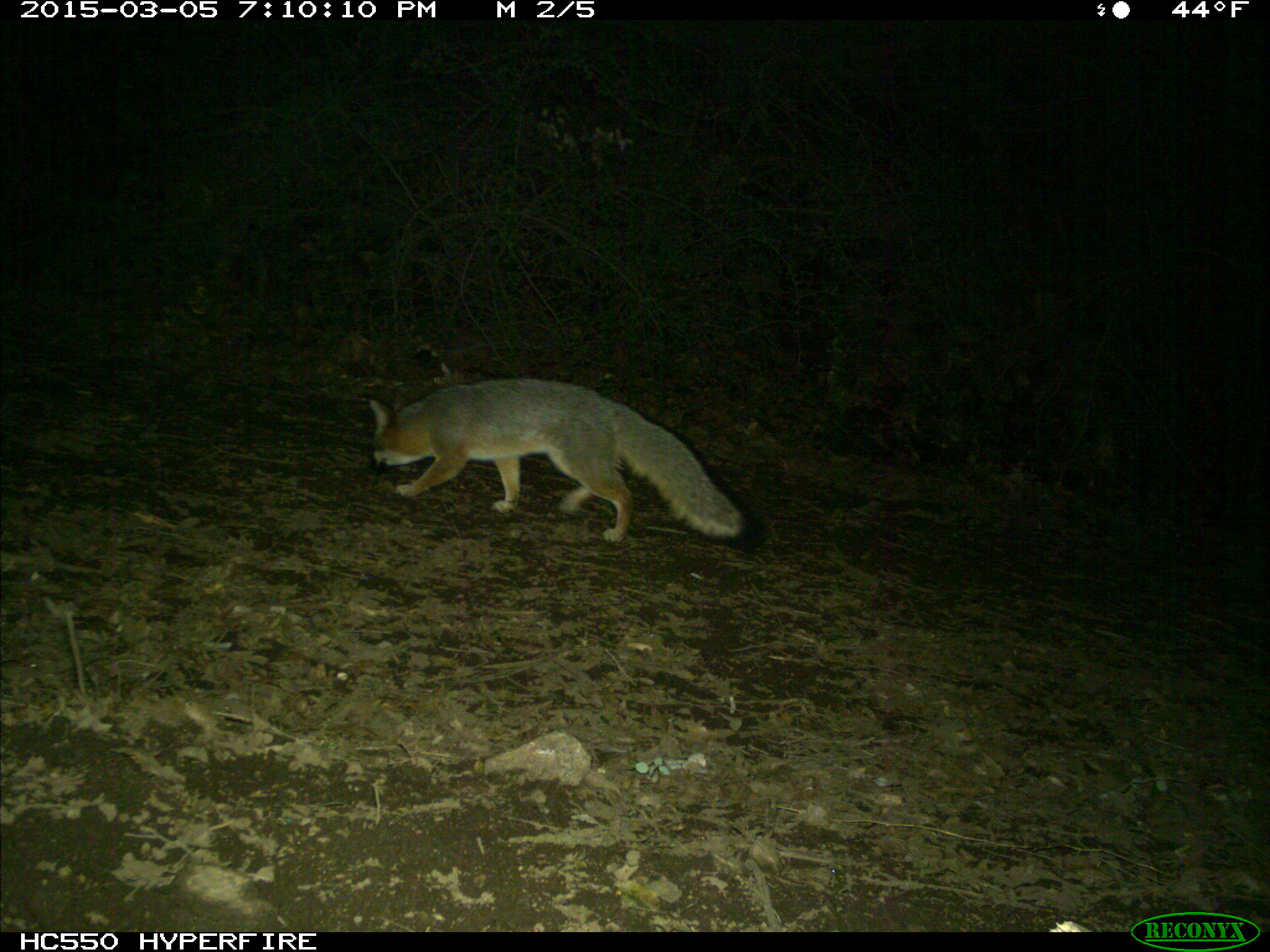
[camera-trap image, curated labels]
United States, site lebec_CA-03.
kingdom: Animalia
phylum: Chordata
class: Mammalia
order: Carnivora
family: Canidae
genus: Urocyon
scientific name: Urocyon cinereoargenteus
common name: gray fox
Urocyon cinereoargenteus (gray fox).